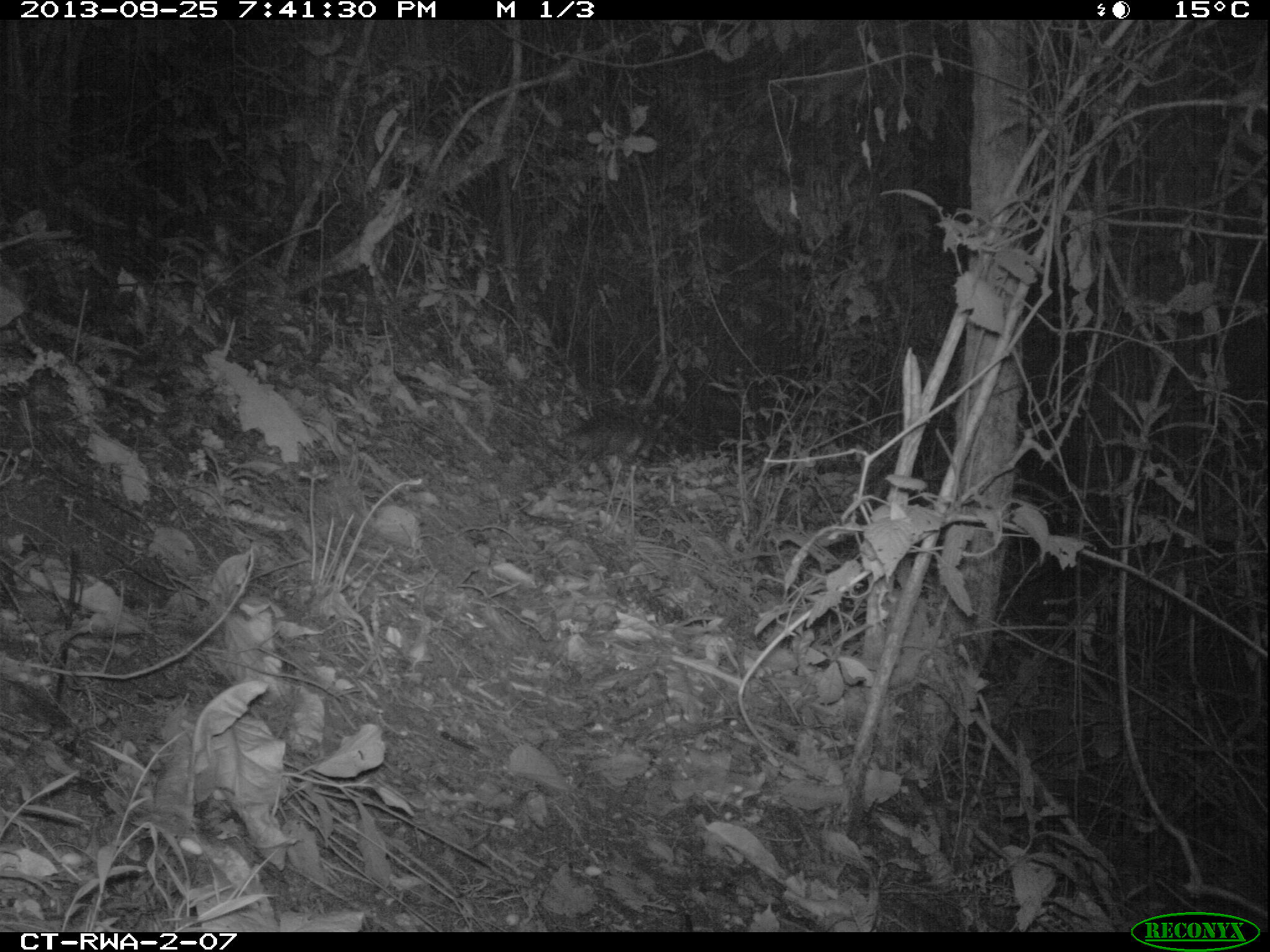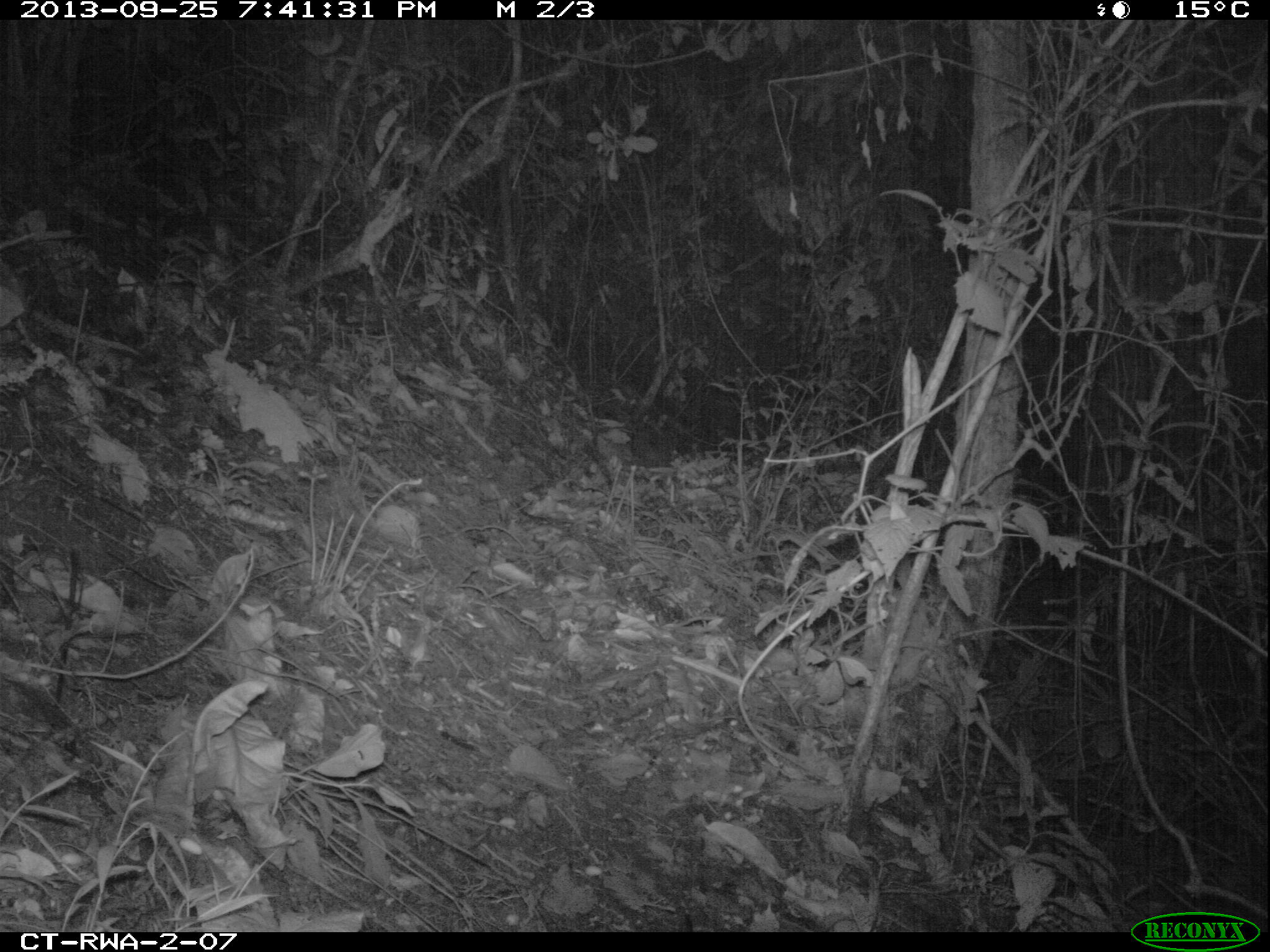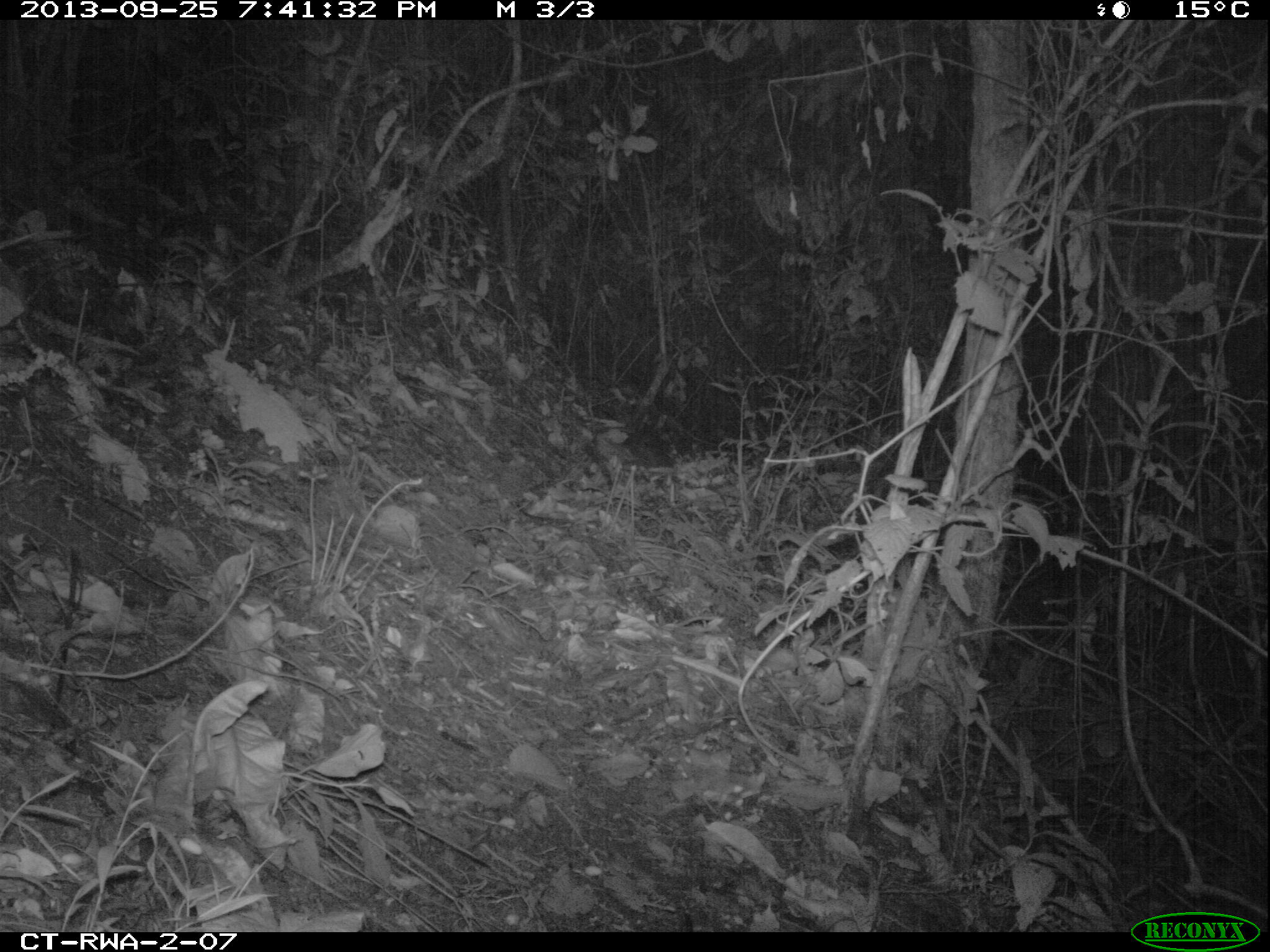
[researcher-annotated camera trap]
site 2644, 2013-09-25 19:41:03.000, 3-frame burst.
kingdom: Animalia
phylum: Chordata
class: Mammalia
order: Rodentia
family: Hystricidae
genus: Atherurus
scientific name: Atherurus africanus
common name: african brush-tailed porcupine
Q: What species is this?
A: Atherurus africanus (african brush-tailed porcupine).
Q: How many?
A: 1.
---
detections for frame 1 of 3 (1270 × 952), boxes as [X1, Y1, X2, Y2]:
atherurus africanus: [563, 409, 668, 459]